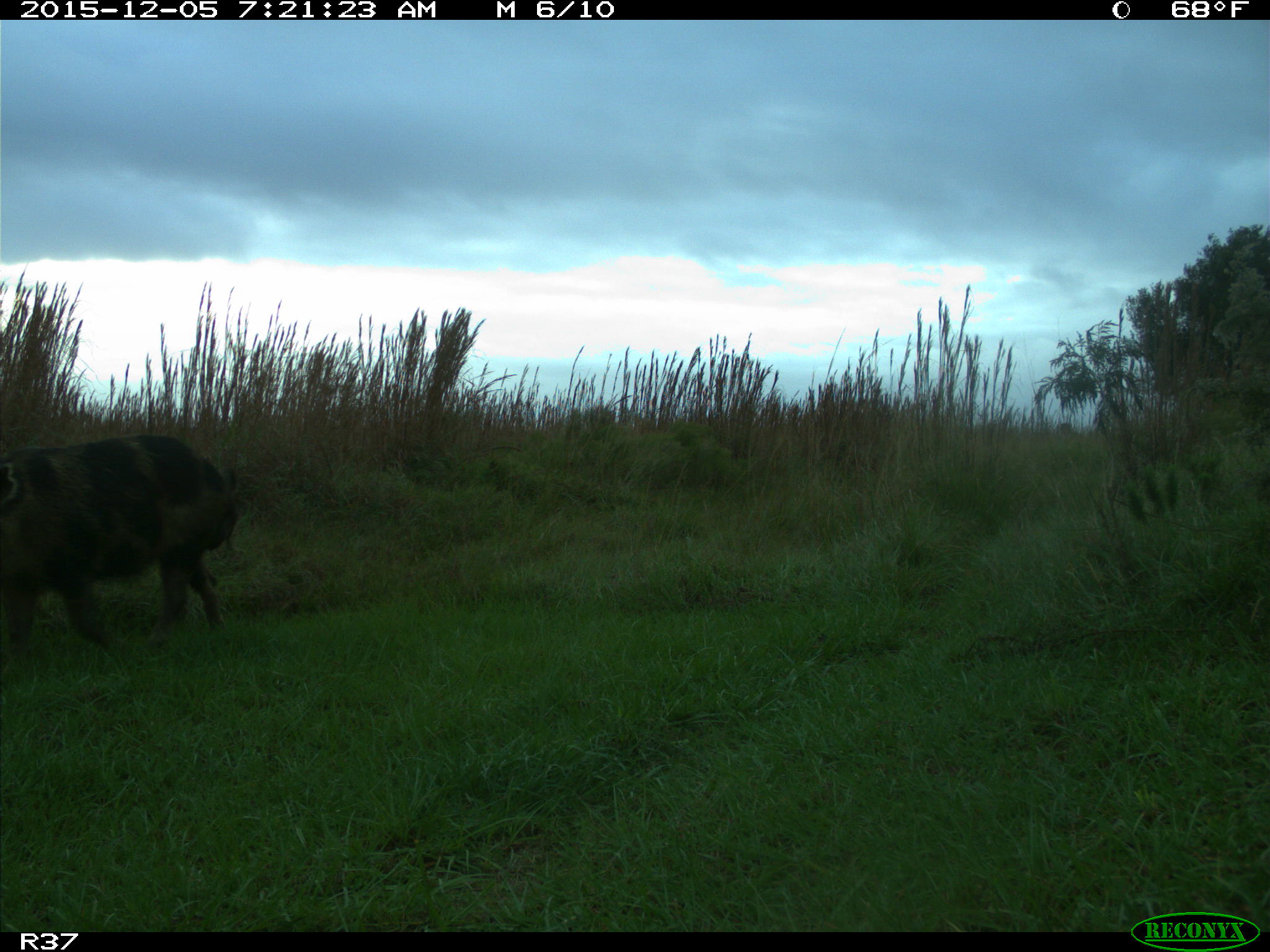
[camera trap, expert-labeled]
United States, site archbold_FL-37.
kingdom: Animalia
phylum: Chordata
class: Mammalia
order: Artiodactyla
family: Suidae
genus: Sus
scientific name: Sus scrofa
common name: wild boar